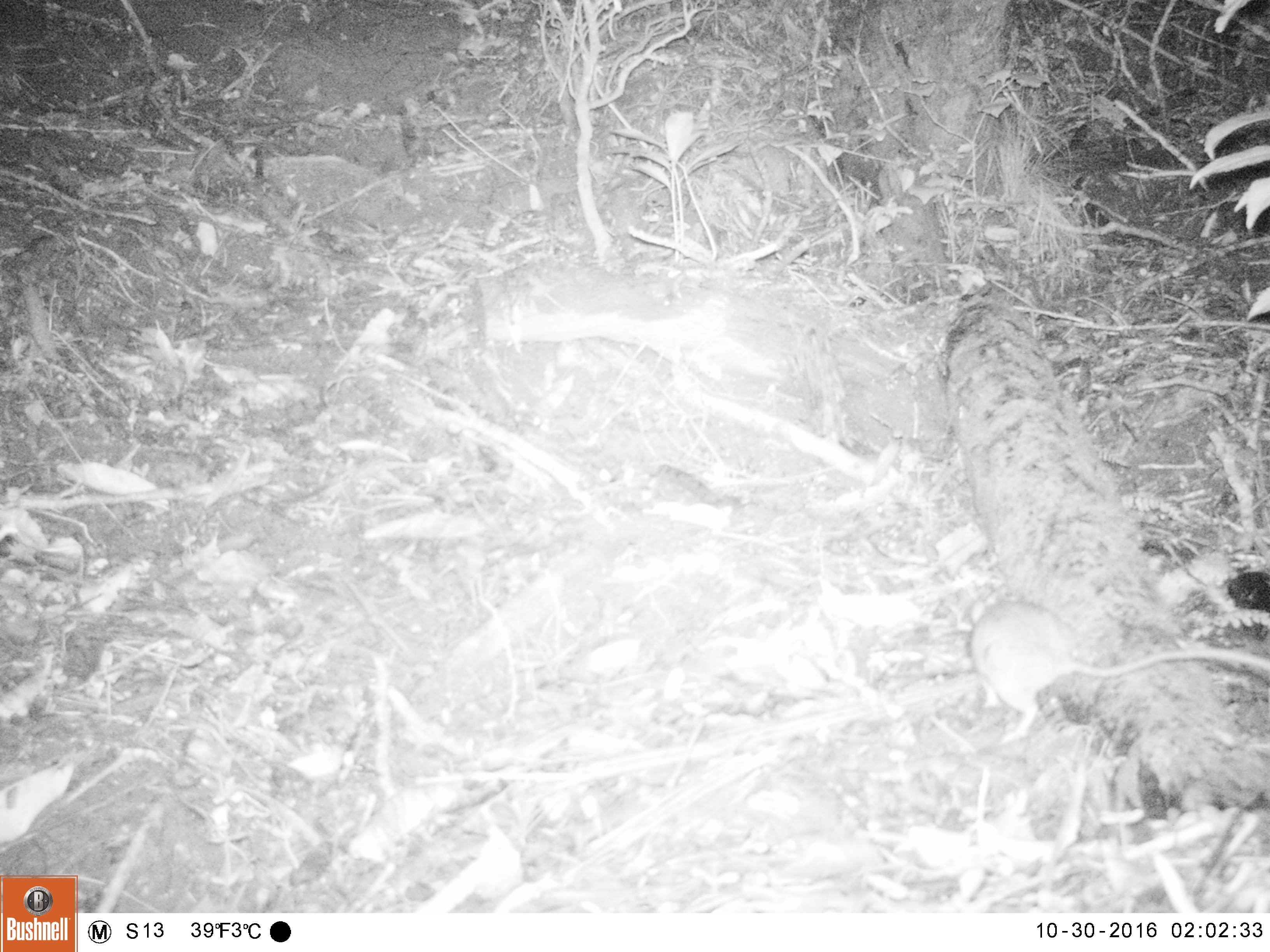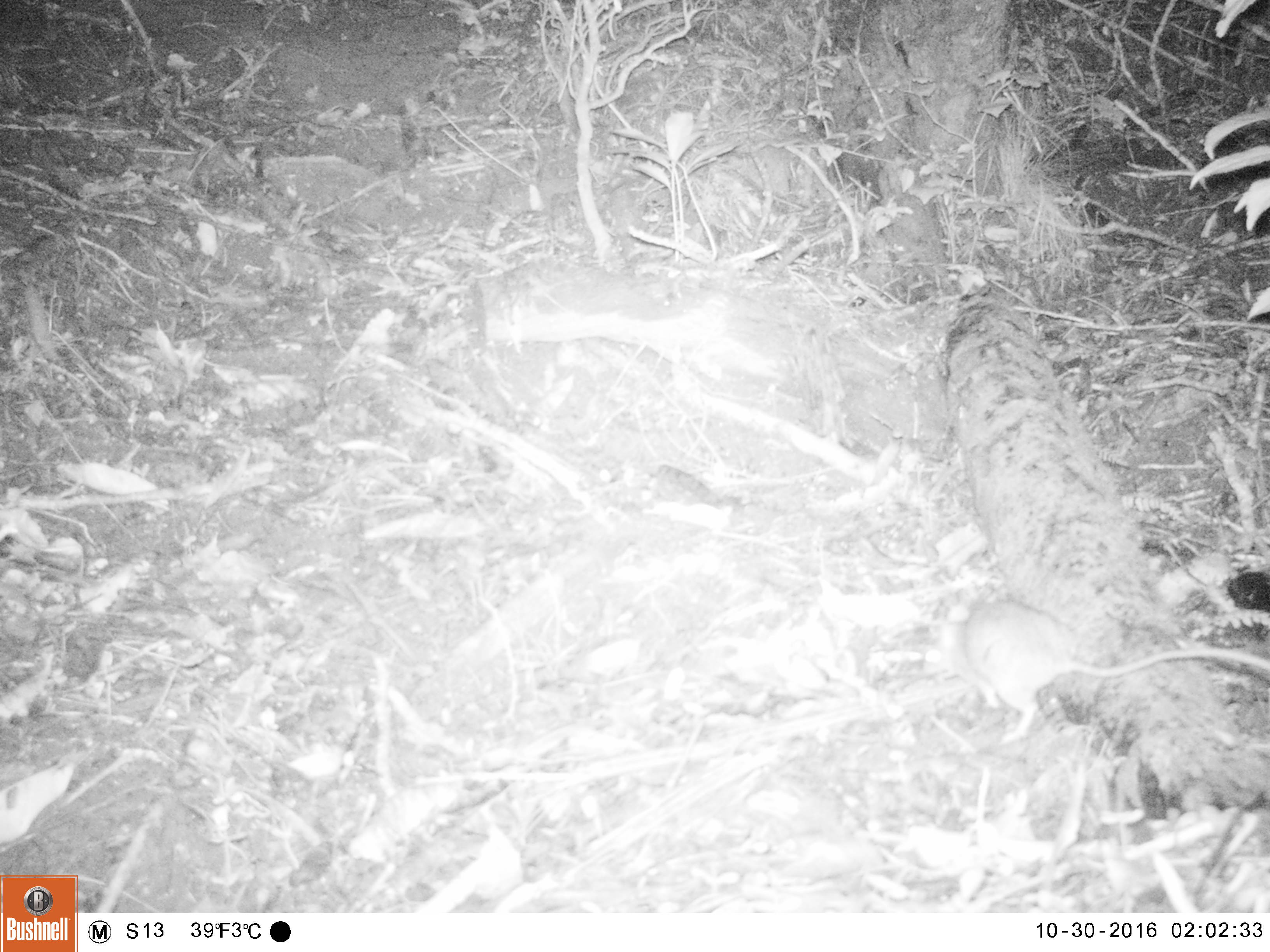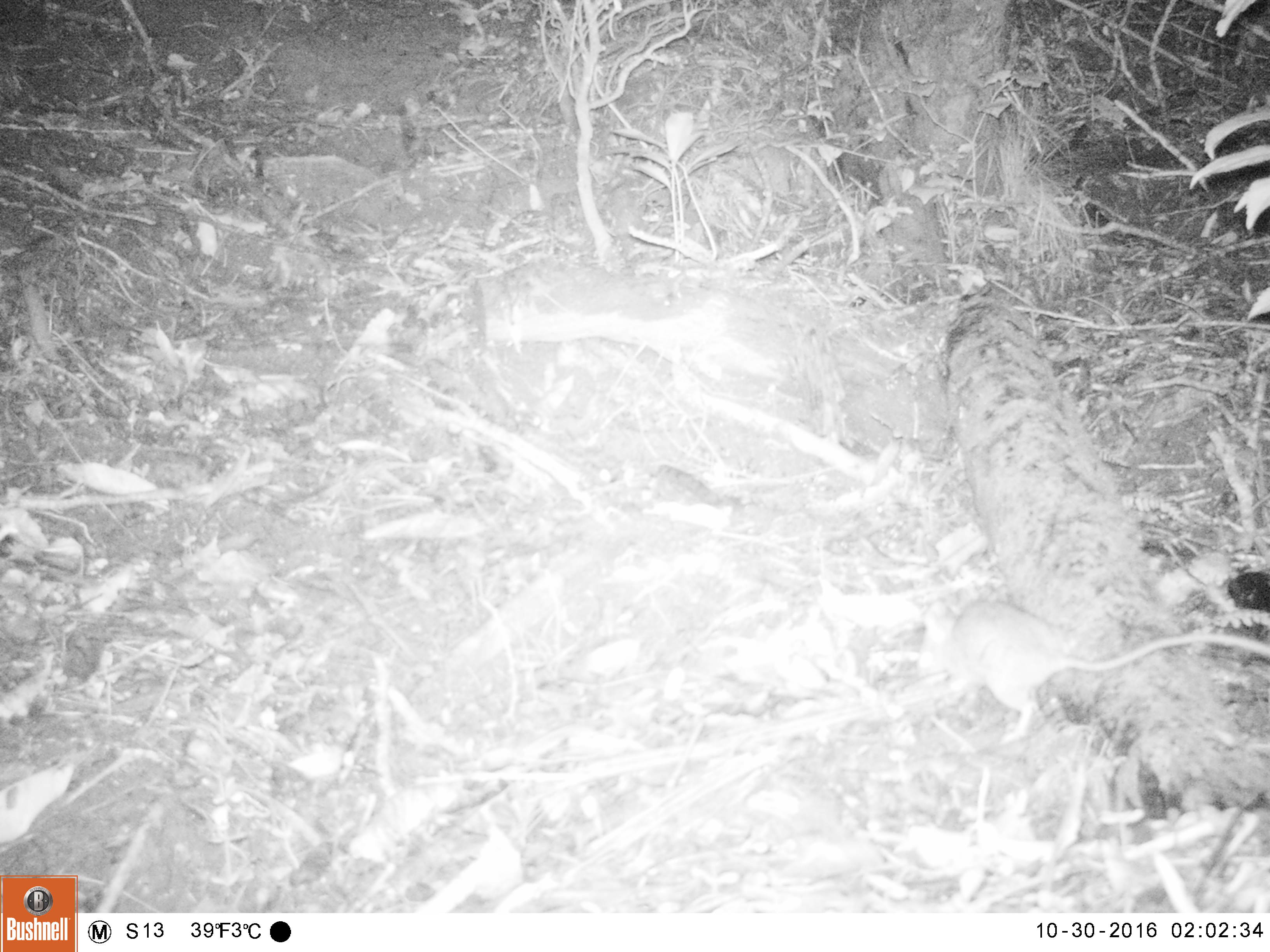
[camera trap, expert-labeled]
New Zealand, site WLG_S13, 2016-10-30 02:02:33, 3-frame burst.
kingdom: Animalia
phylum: Chordata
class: Mammalia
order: Rodentia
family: Muridae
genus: Rattus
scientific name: Rattus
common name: rat